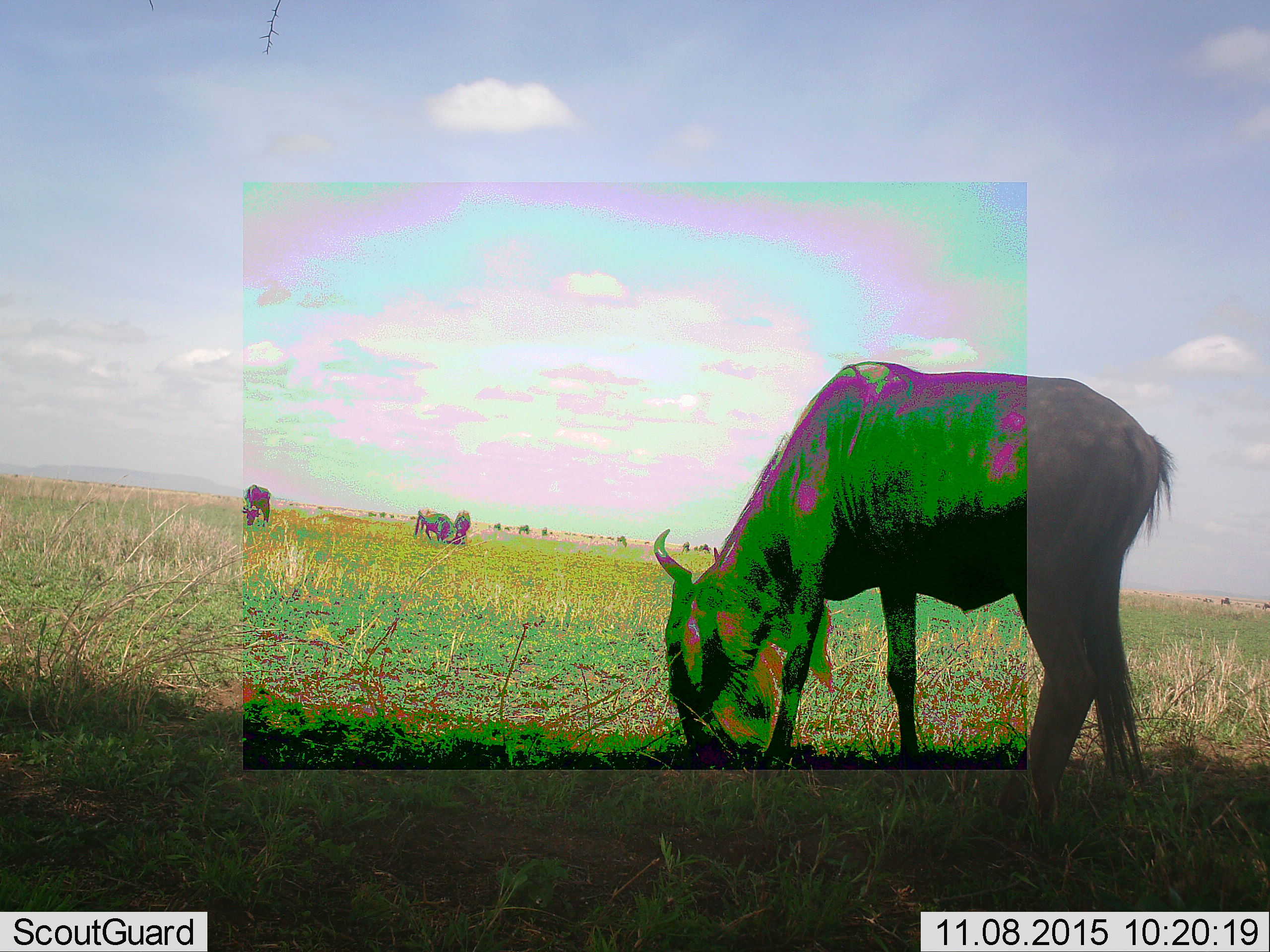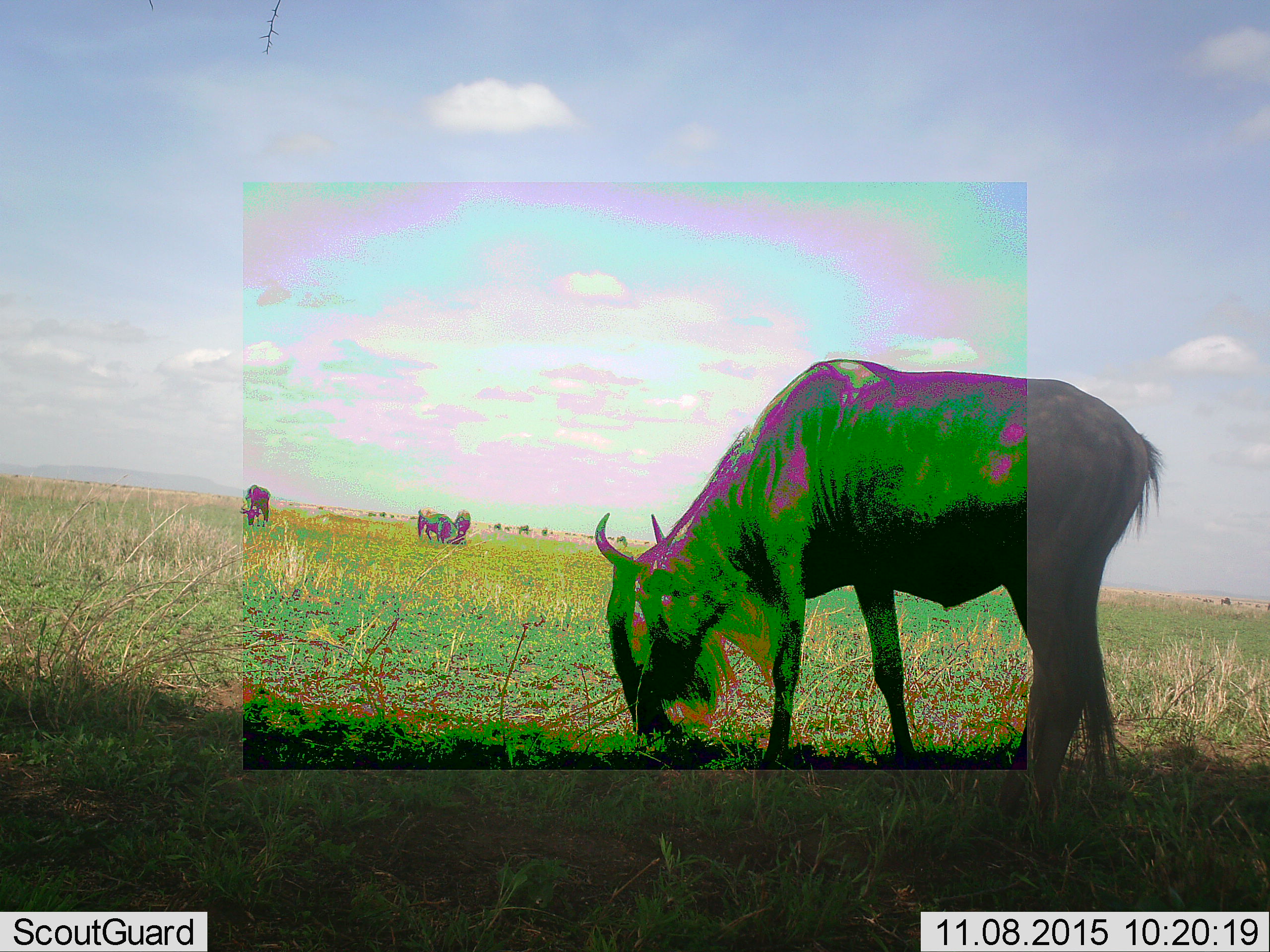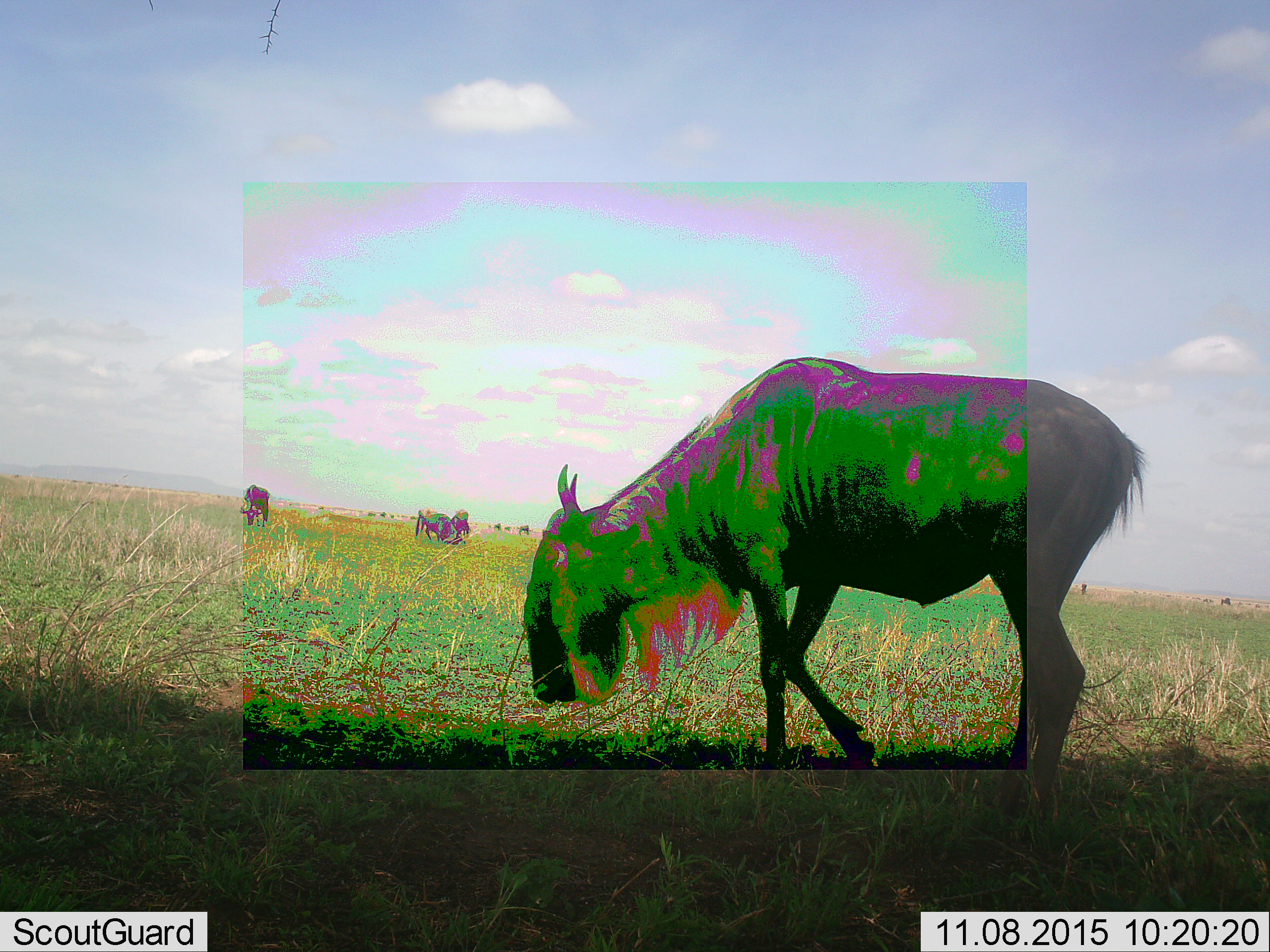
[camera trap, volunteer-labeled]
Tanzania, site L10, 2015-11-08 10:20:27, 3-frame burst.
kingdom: Animalia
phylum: Chordata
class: Mammalia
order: Artiodactyla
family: Bovidae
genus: Connochaetes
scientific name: Connochaetes taurinus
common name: blue wildebeest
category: wildebeest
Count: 11-50.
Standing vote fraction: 56%.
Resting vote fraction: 0%.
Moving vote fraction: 33%.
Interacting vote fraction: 0%.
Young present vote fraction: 0%.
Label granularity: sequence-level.